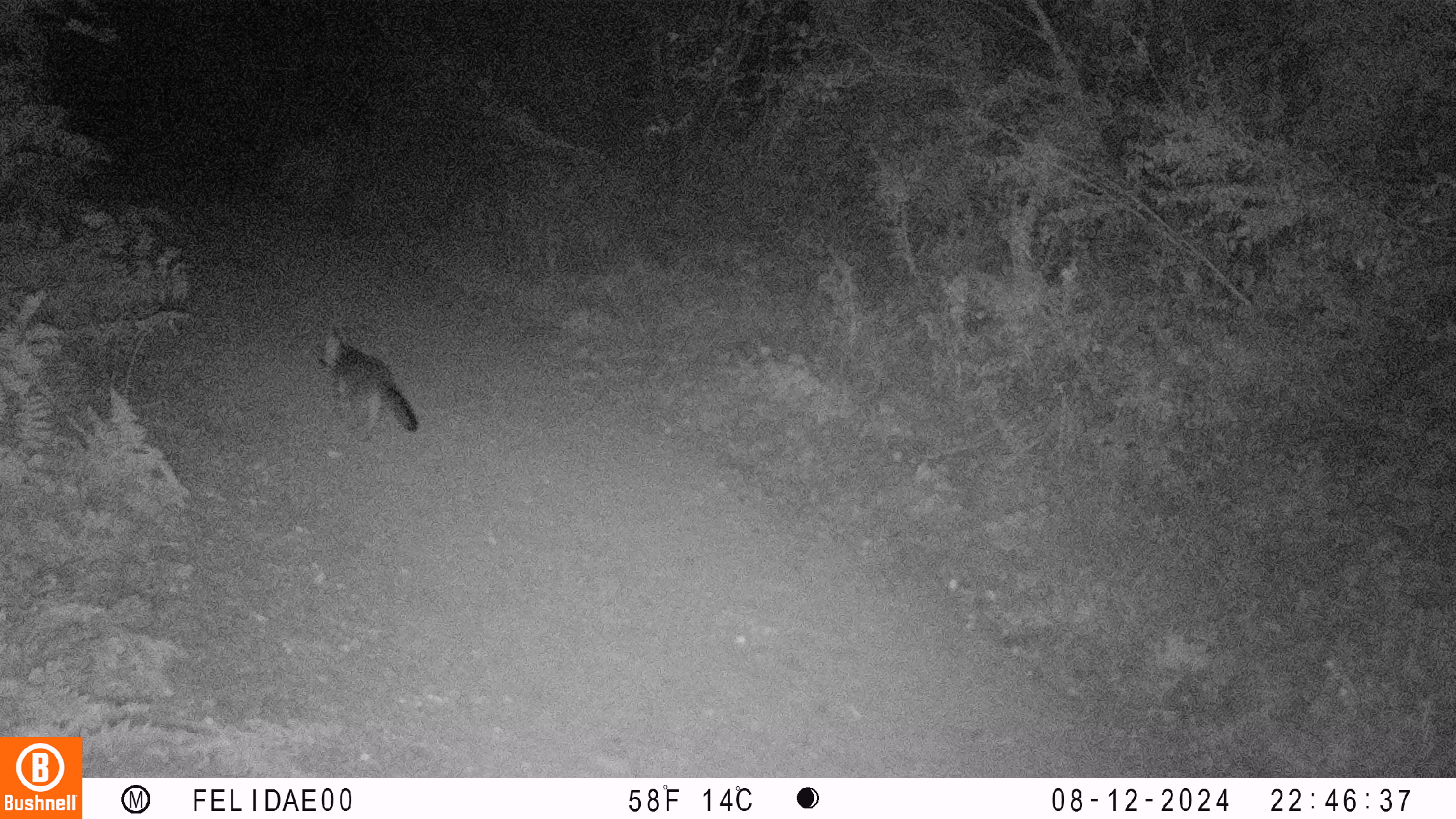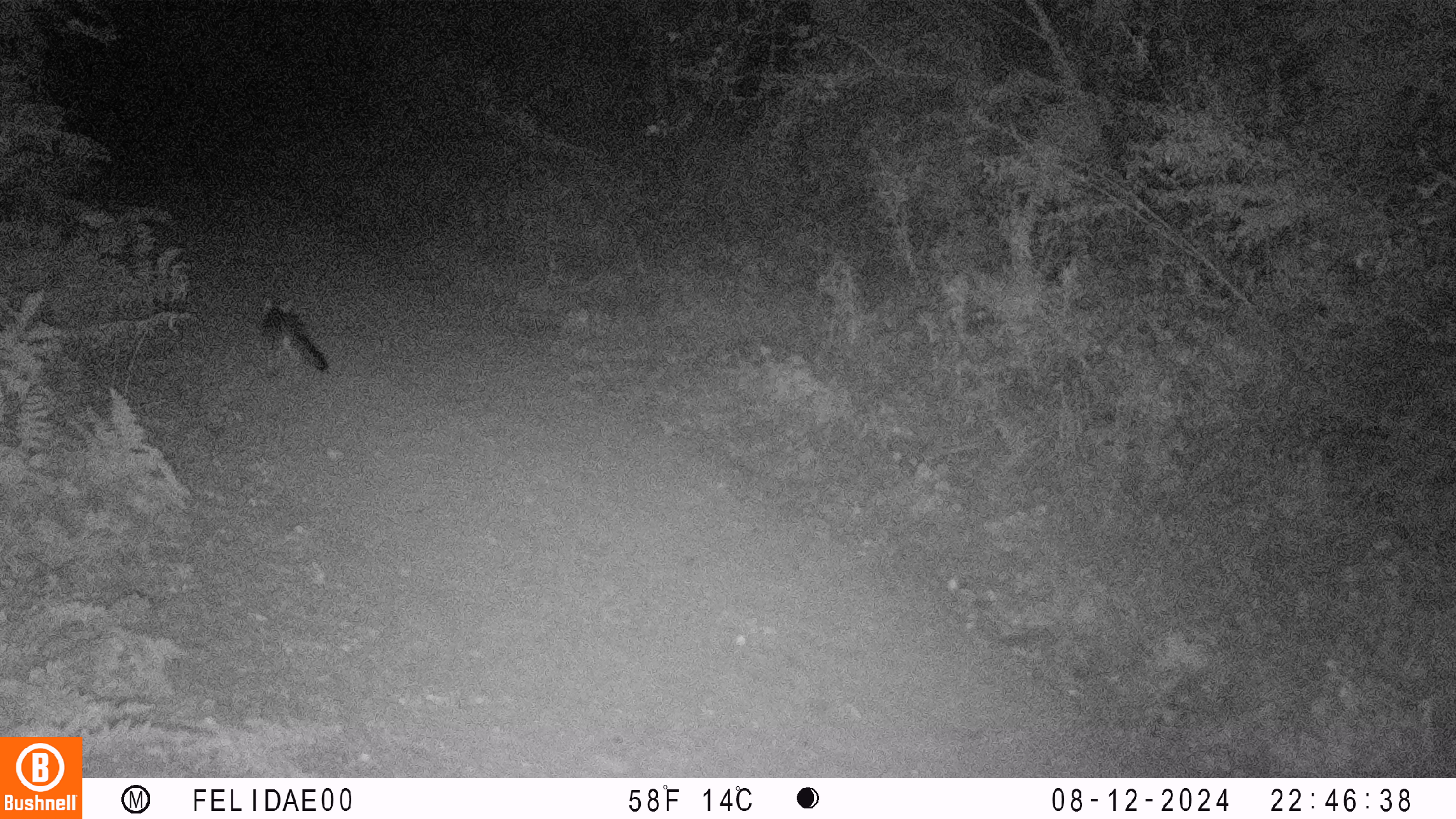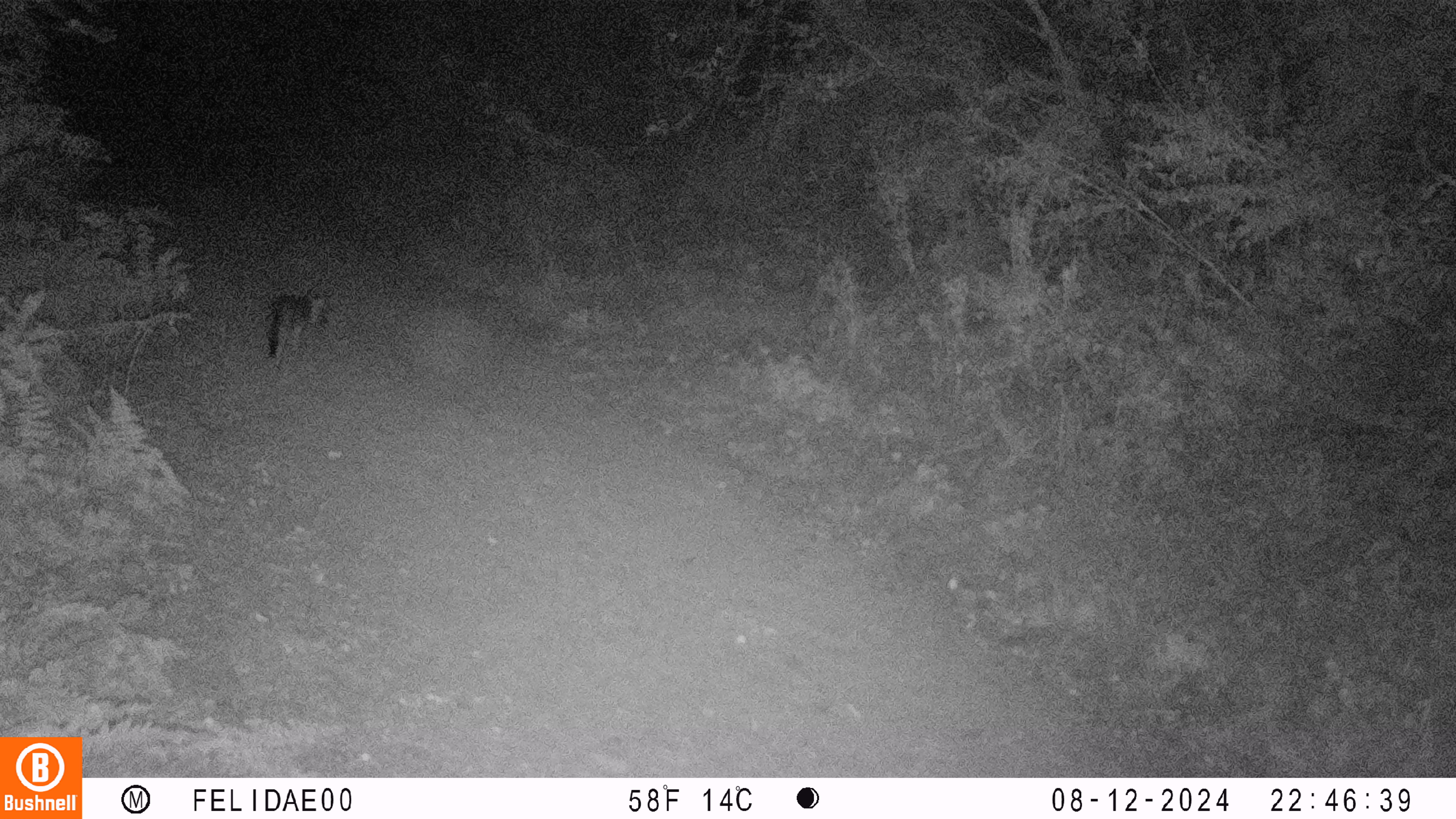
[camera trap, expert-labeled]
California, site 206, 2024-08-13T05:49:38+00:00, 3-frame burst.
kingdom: Animalia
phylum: Chordata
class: Mammalia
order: Carnivora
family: Canidae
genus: Urocyon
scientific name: Urocyon cinereoargenteus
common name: gray fox